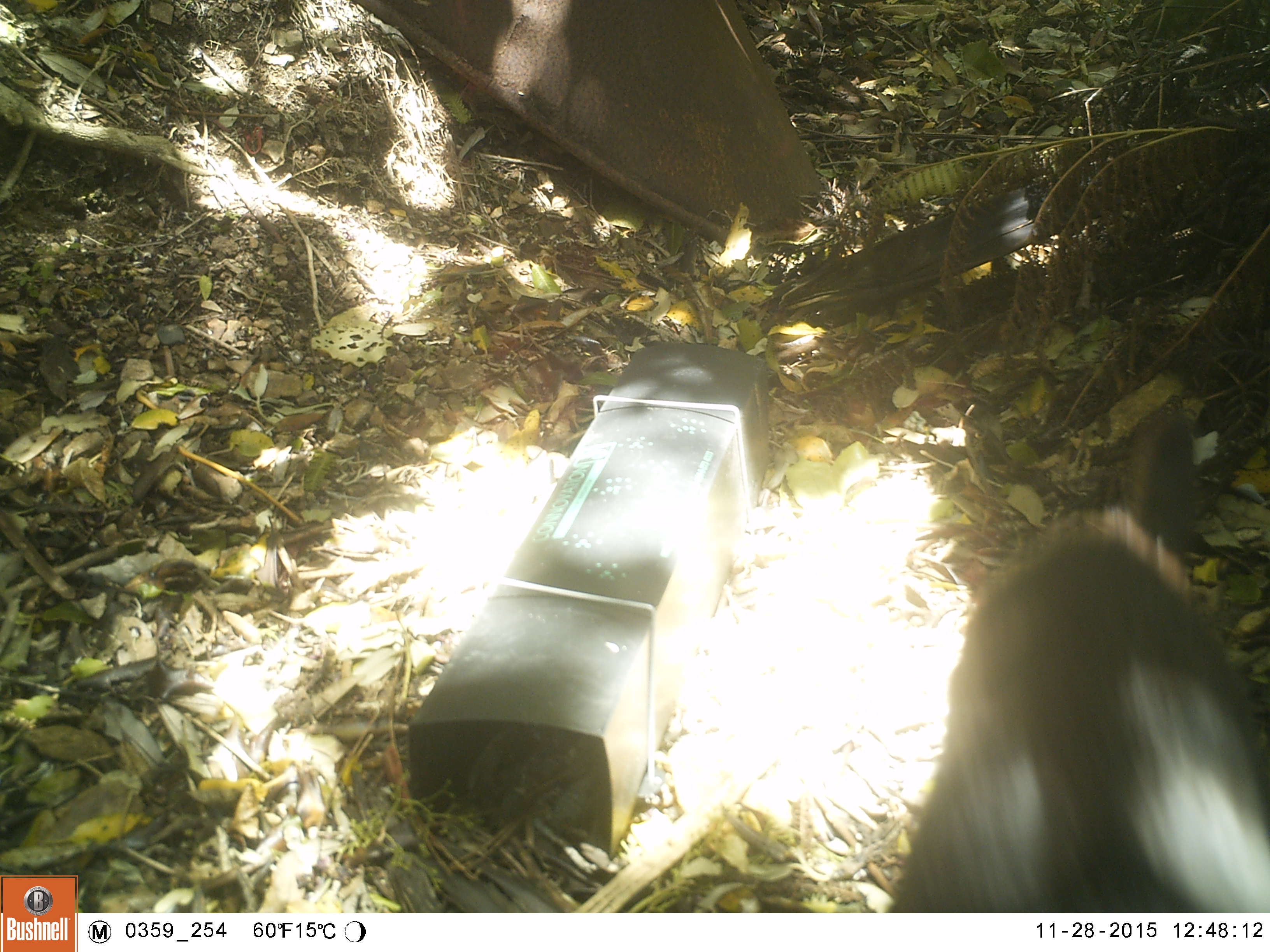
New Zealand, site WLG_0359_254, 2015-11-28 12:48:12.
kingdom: Animalia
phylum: Chordata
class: Mammalia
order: Carnivora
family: Felidae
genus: Felis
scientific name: Felis catus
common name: domestic cat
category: cat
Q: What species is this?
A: Cat (domestic cat) (Felis catus).